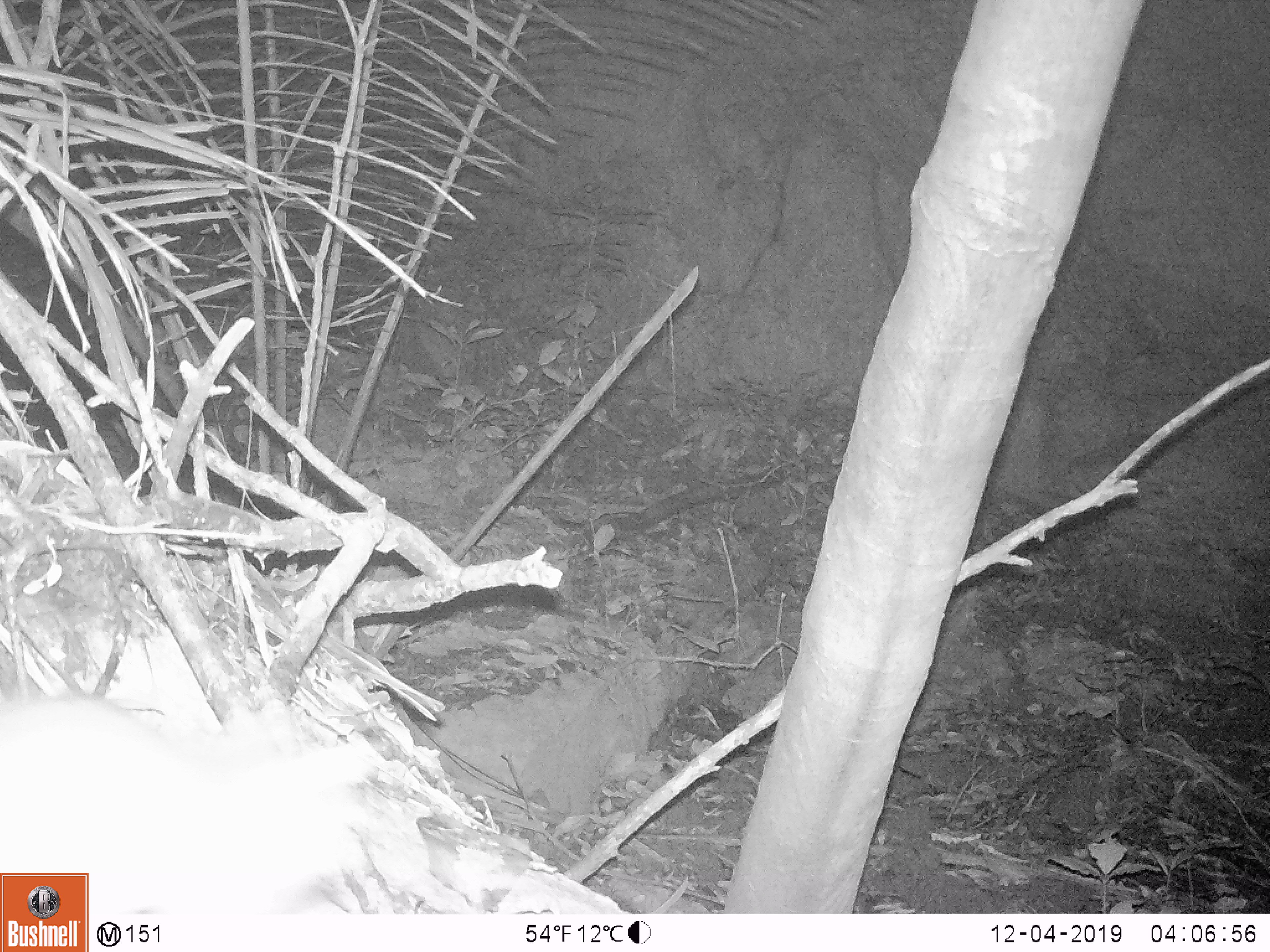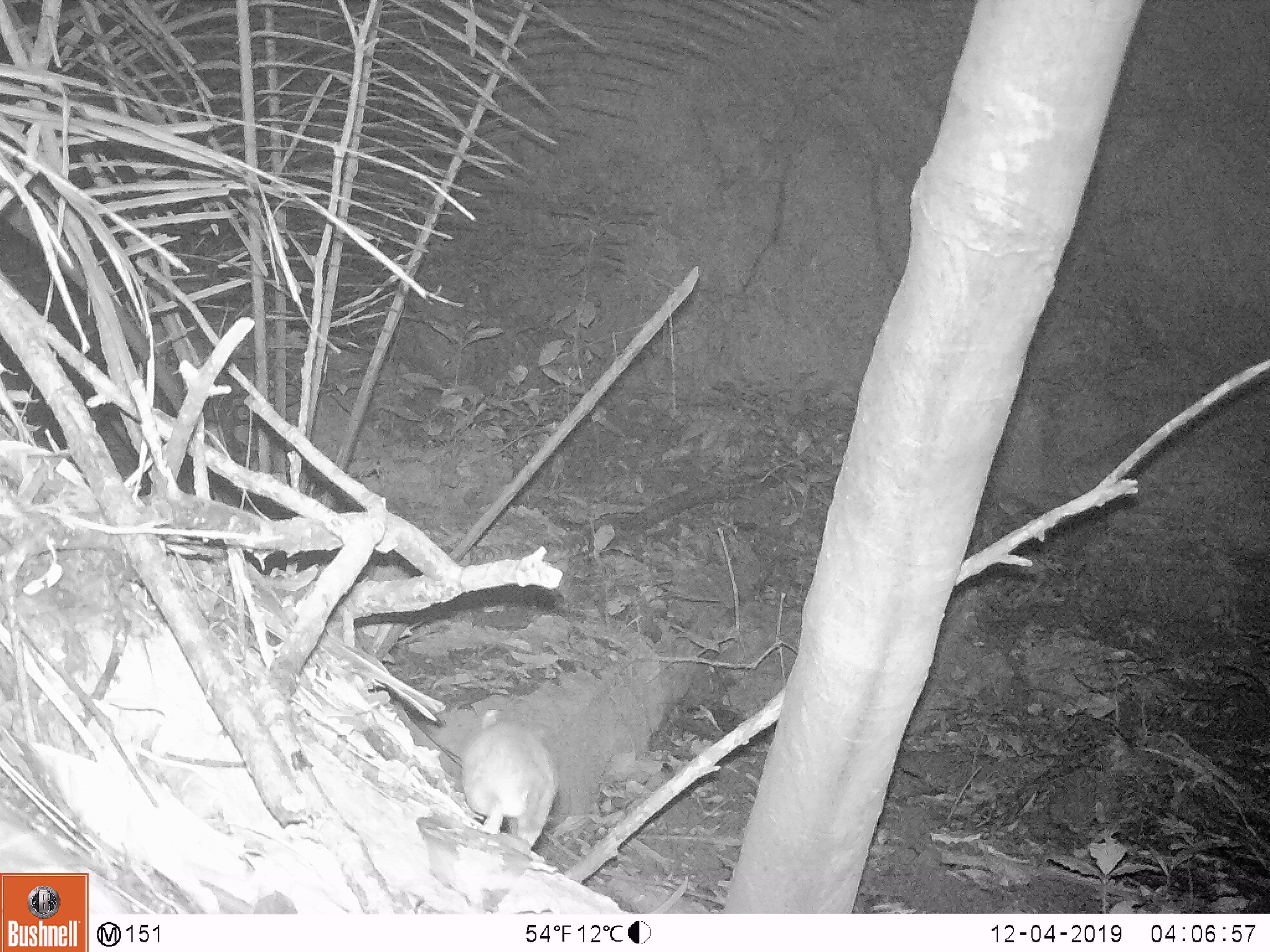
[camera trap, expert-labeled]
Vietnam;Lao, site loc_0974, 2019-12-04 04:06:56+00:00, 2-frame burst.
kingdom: Animalia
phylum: Chordata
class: Mammalia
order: Rodentia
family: Muridae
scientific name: Muridae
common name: old-world mice and rats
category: unidentified murid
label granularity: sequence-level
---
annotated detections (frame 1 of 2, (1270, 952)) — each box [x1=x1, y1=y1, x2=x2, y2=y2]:
unidentified murid: [x1=0, y1=695, x2=384, y2=916]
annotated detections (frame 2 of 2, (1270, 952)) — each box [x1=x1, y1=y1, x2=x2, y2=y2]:
unidentified murid: [x1=463, y1=707, x2=558, y2=847]